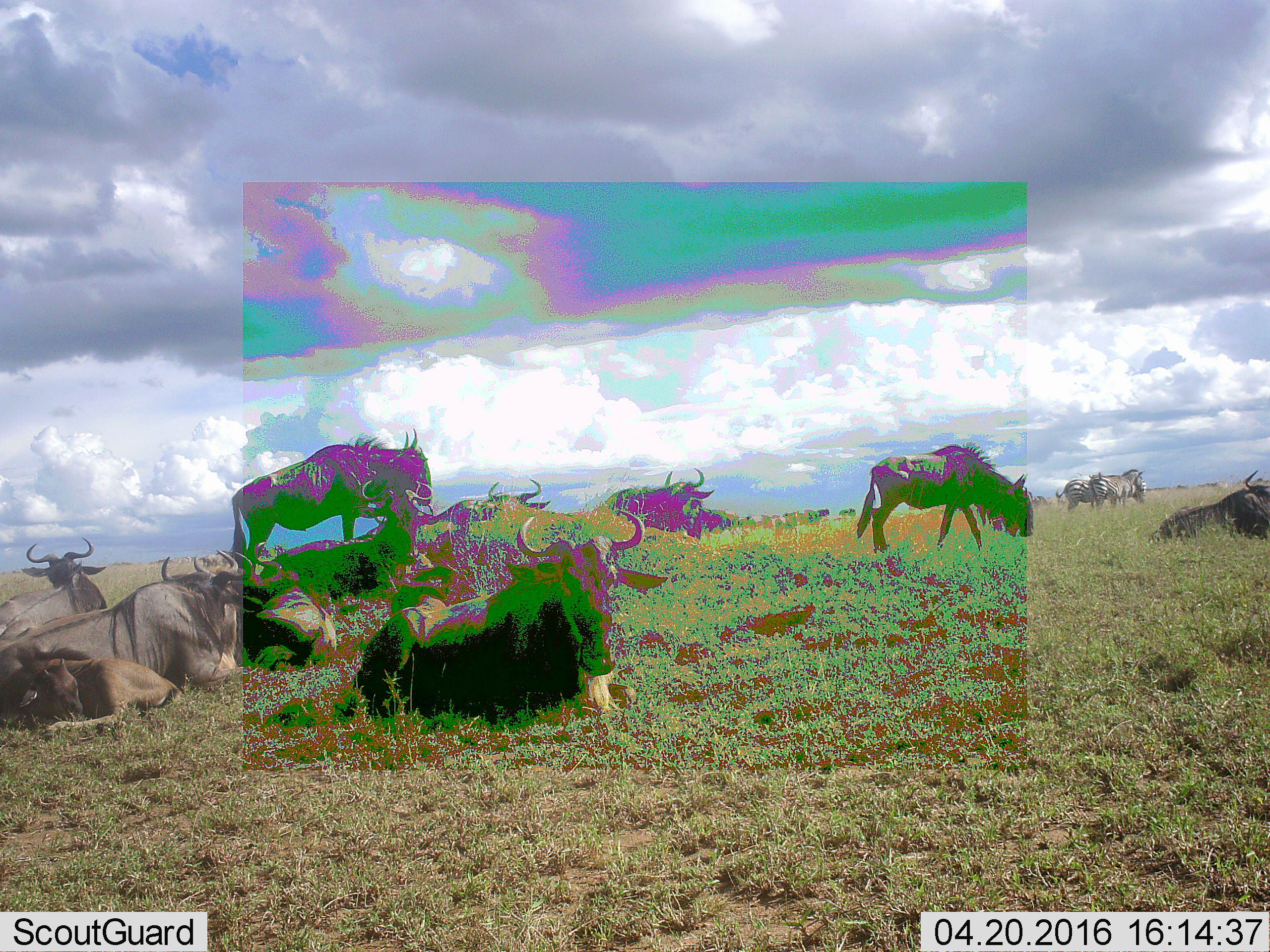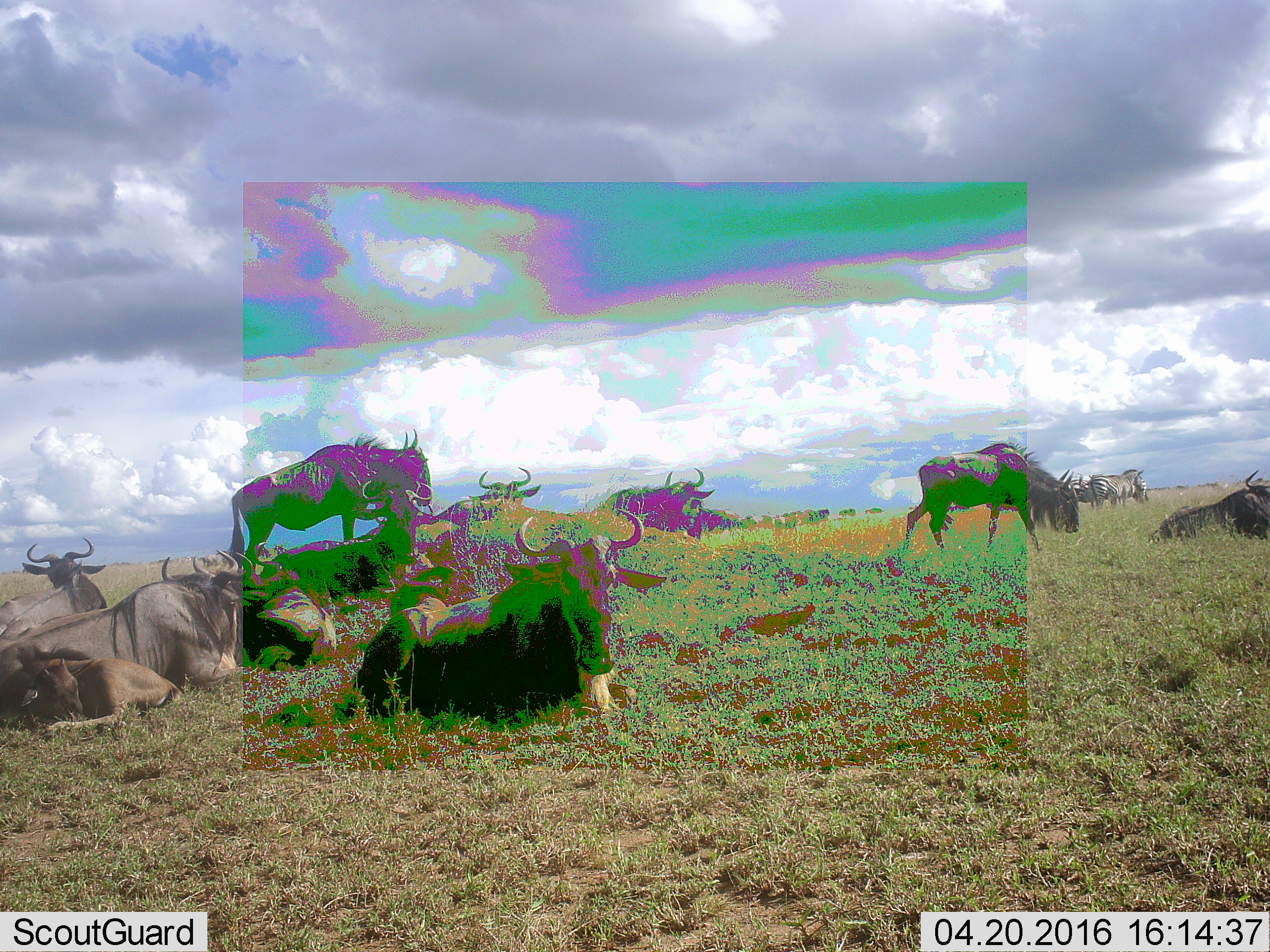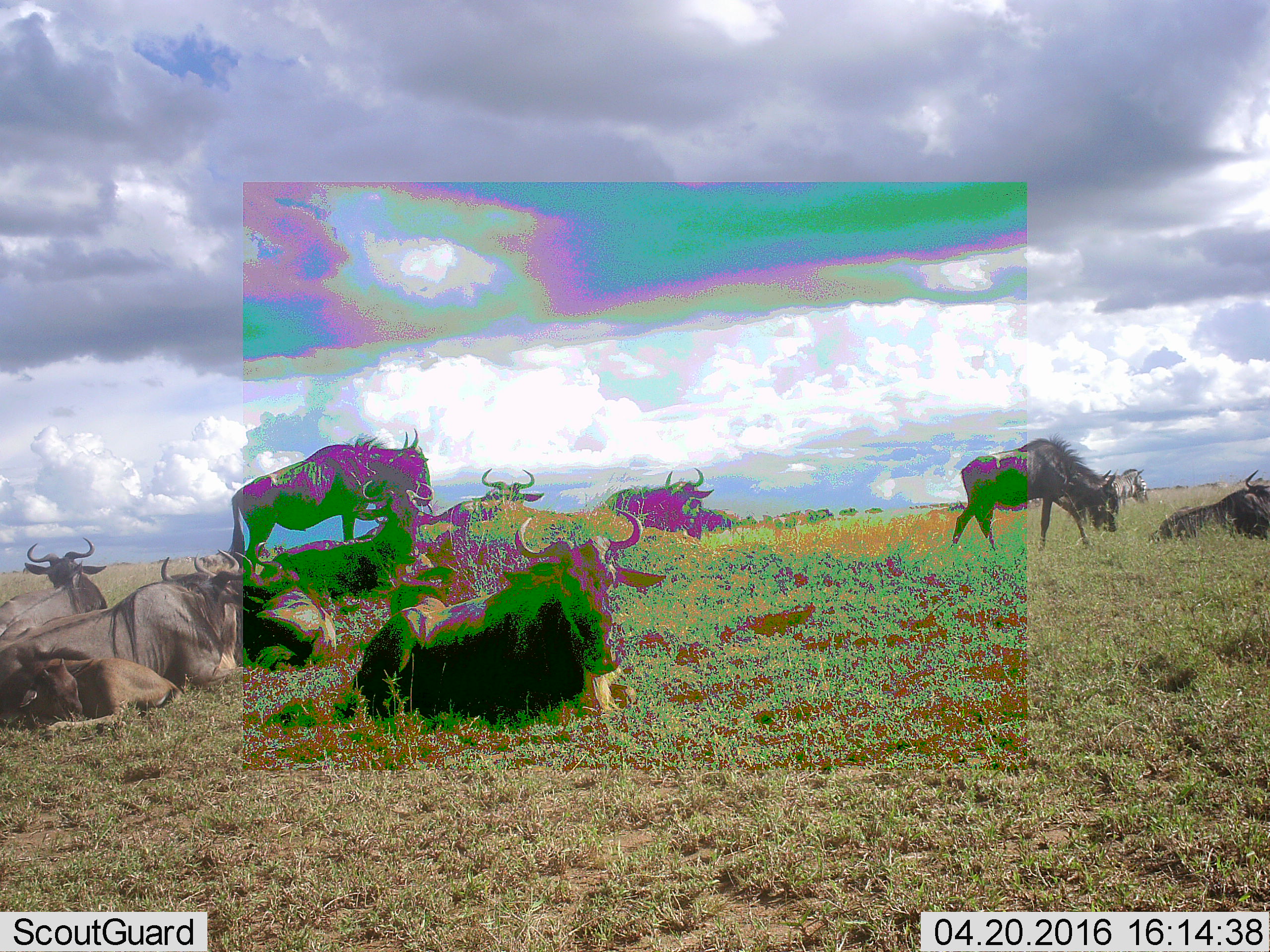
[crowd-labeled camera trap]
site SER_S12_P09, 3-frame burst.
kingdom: Animalia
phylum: Chordata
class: Mammalia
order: Artiodactyla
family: Bovidae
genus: Connochaetes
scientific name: Connochaetes taurinus taurinus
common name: blue wildebeest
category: wildebeestblue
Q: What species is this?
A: Wildebeestblue (blue wildebeest) (Connochaetes taurinus taurinus).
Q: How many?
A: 11-50.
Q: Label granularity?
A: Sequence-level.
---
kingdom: Animalia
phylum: Chordata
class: Mammalia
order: Perissodactyla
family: Equidae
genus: Equus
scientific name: Equus quagga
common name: plains zebra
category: zebraplains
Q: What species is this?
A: Zebraplains (plains zebra) (Equus quagga).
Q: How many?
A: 2.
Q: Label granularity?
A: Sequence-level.